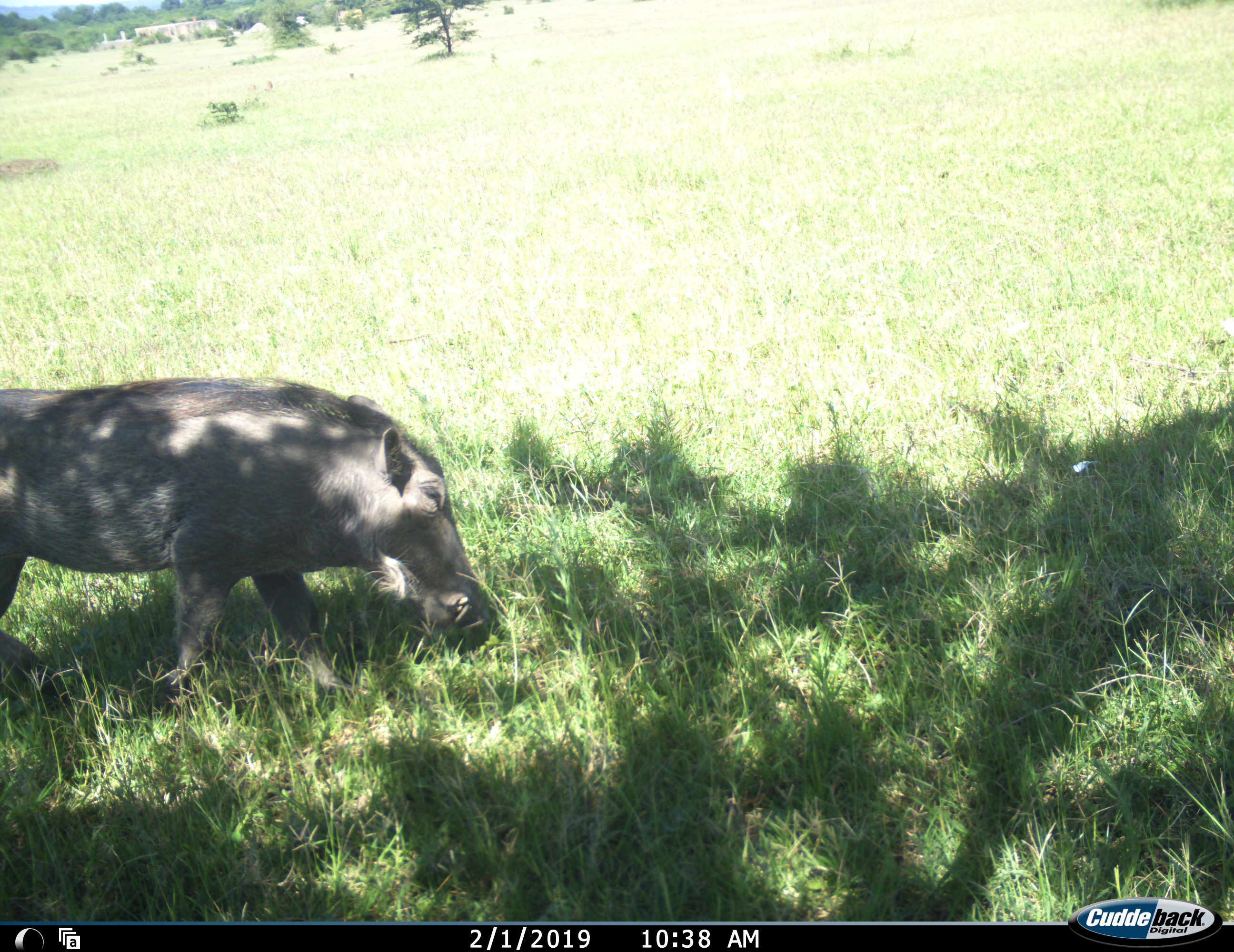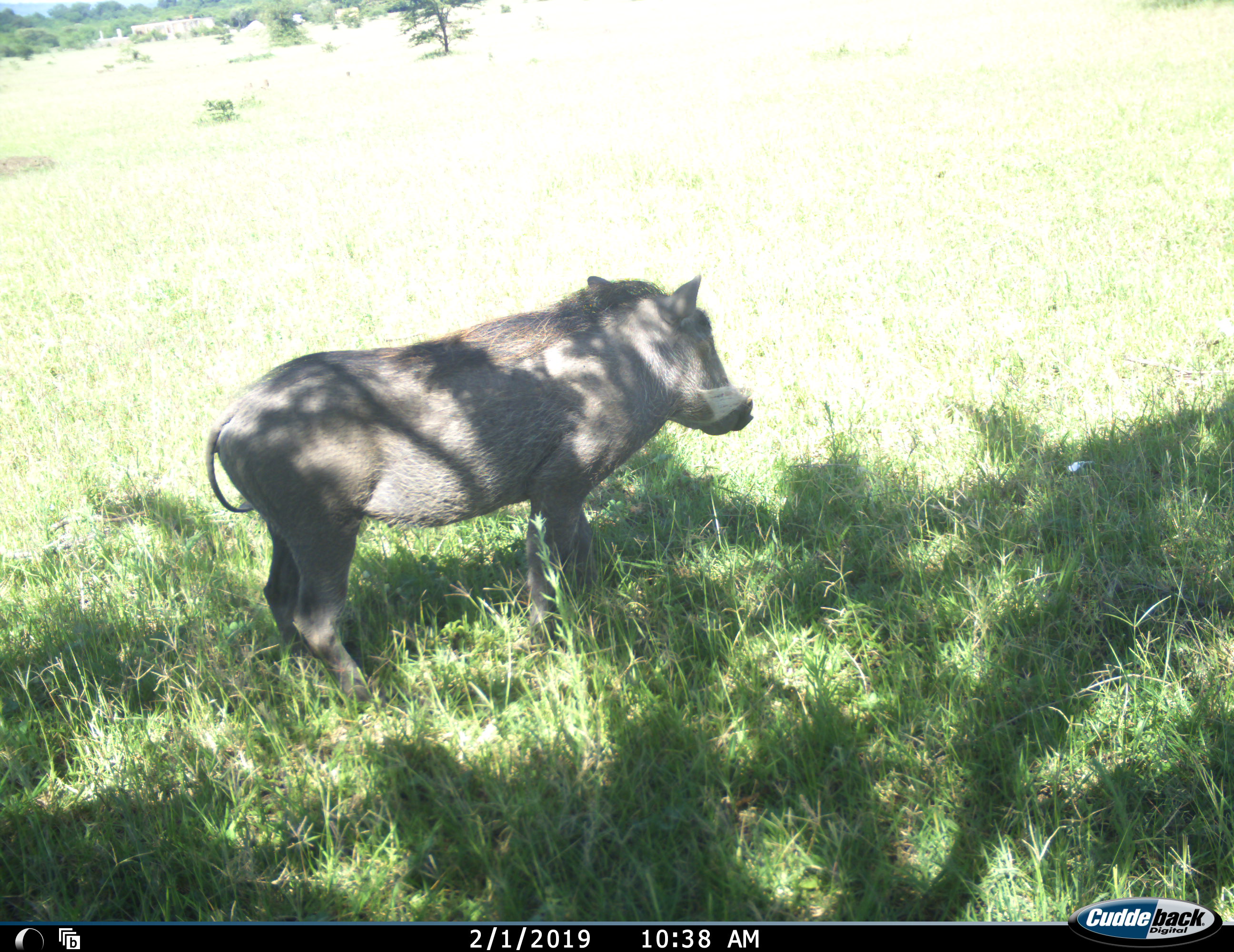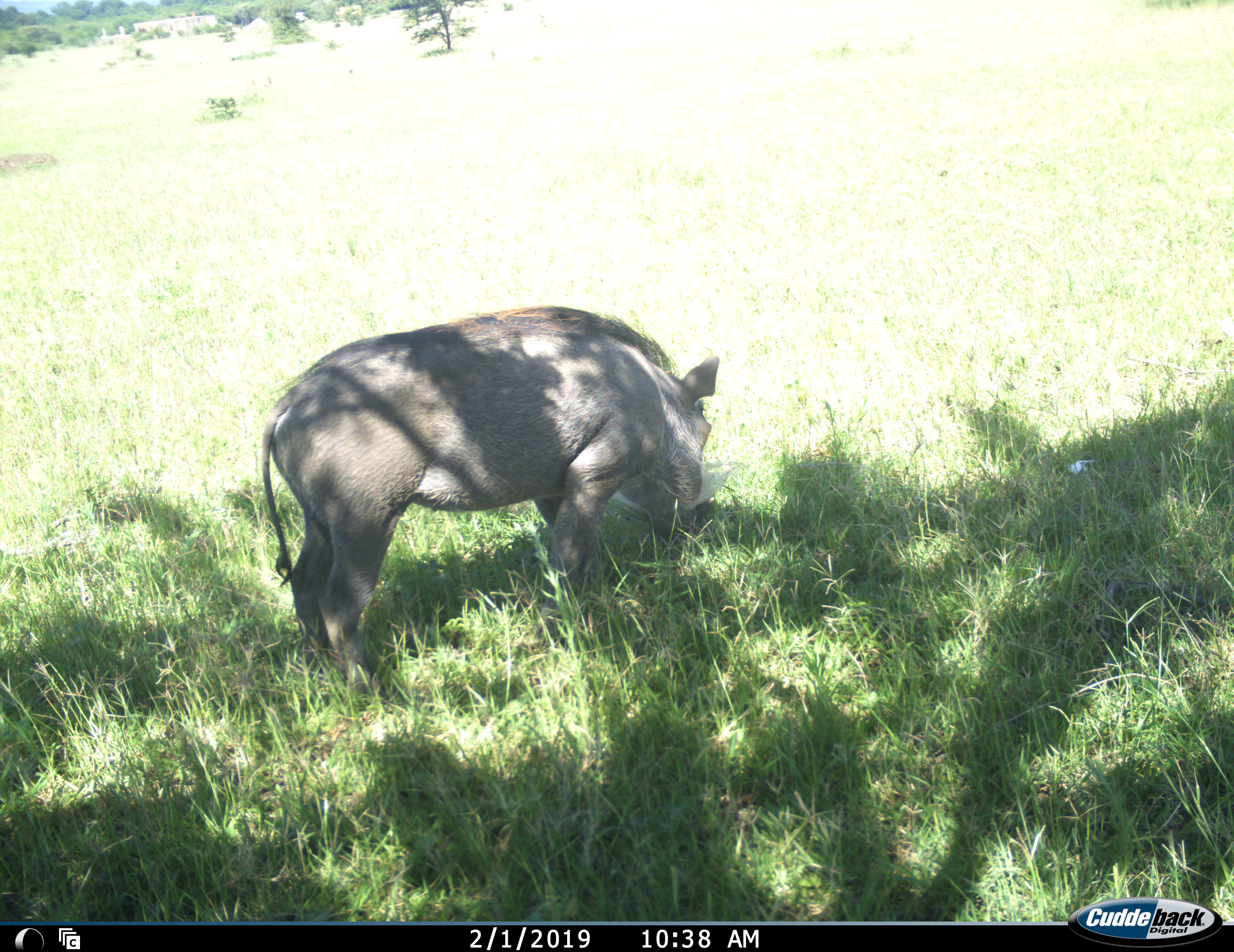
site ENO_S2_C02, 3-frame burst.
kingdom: Animalia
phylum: Chordata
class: Mammalia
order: Artiodactyla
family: Suidae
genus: Phacochoerus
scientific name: Phacochoerus africanus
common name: warthog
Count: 1.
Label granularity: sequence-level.